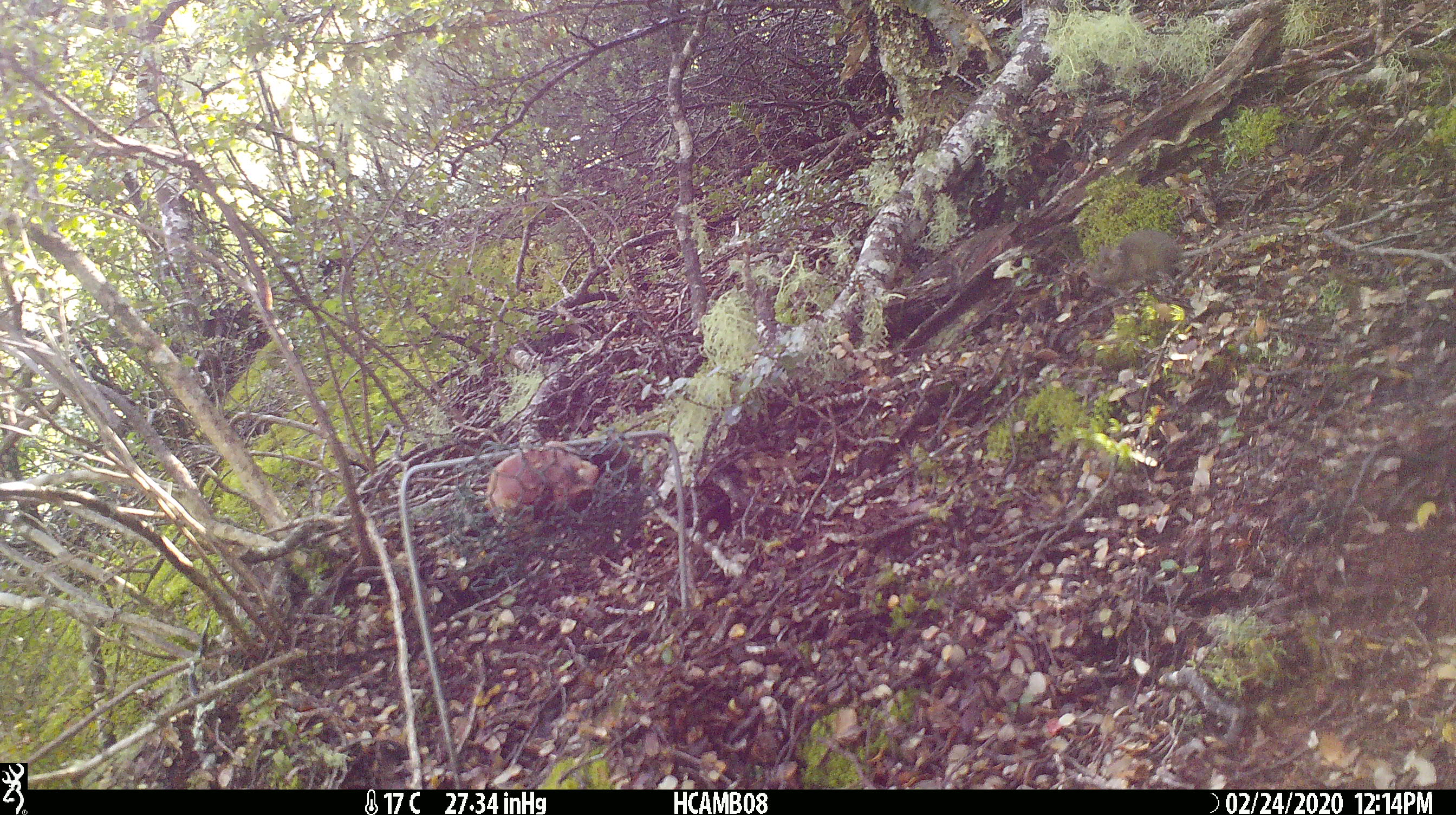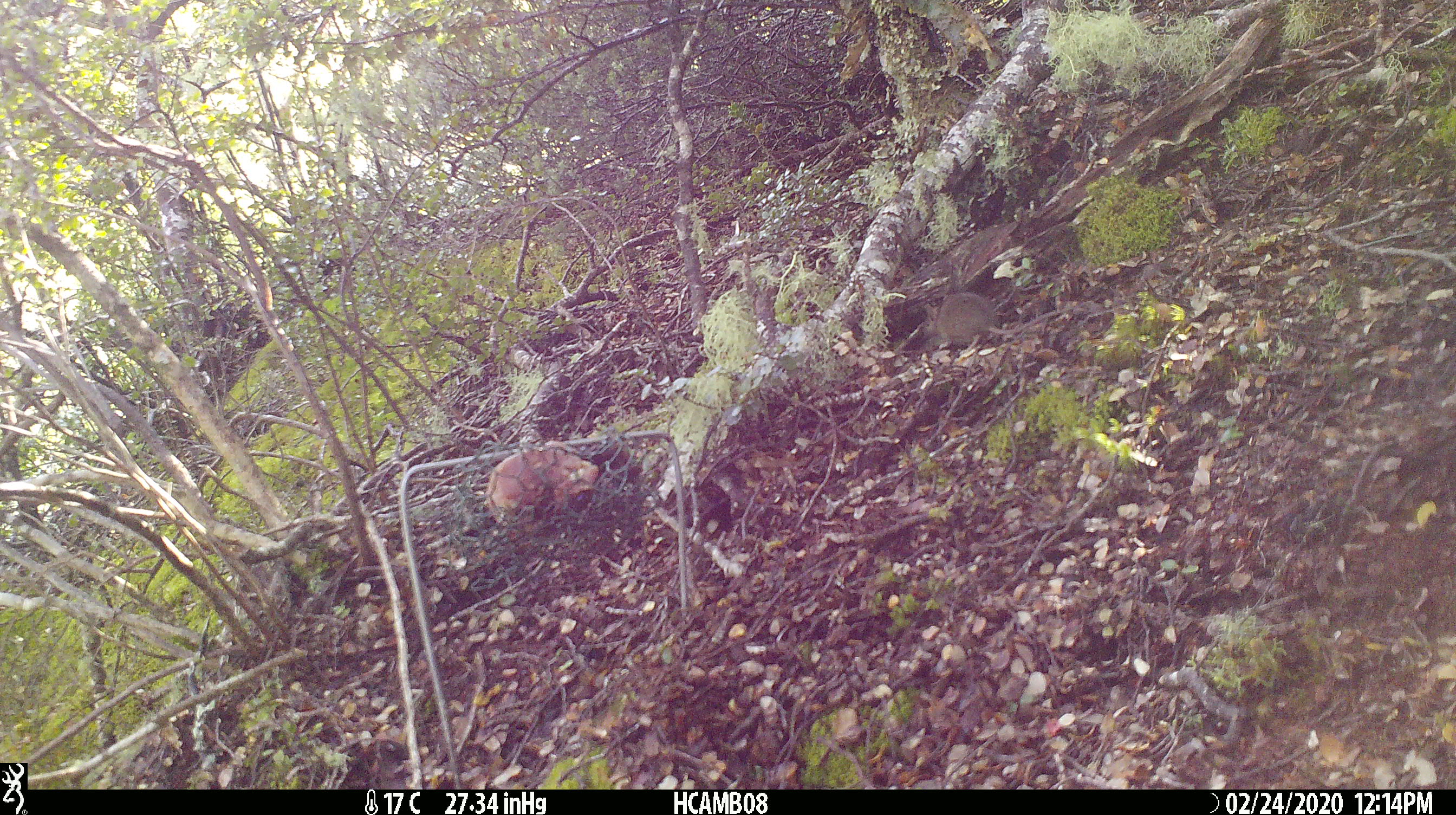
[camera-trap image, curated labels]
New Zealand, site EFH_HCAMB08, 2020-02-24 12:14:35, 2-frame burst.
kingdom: Animalia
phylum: Chordata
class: Mammalia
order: Rodentia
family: Muridae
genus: Mus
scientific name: Mus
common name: mouse